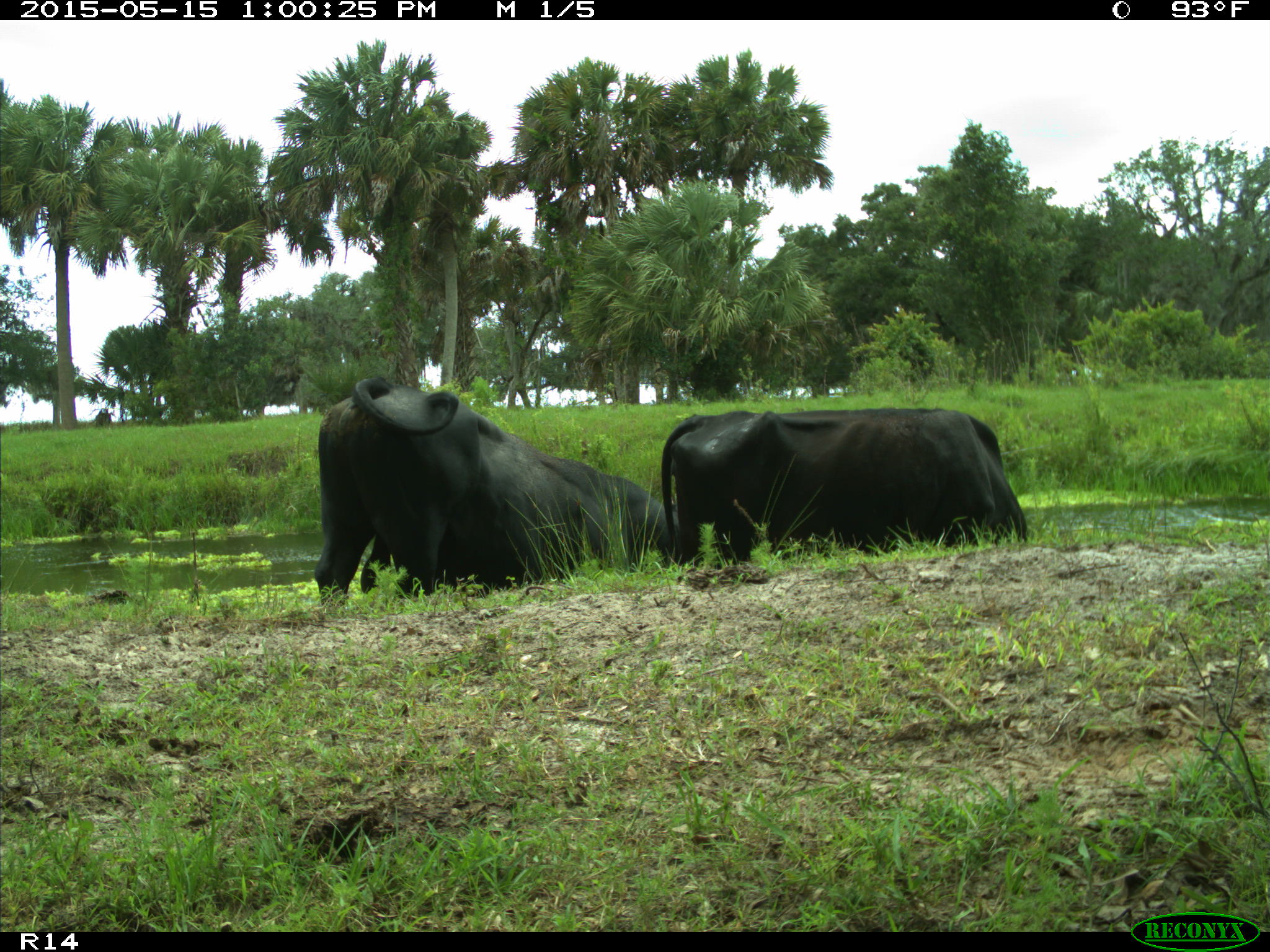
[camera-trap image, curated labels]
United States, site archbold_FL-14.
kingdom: Animalia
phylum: Chordata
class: Mammalia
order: Artiodactyla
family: Bovidae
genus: Bos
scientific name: Bos taurus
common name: domestic cow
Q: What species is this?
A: Bos taurus (domestic cow).